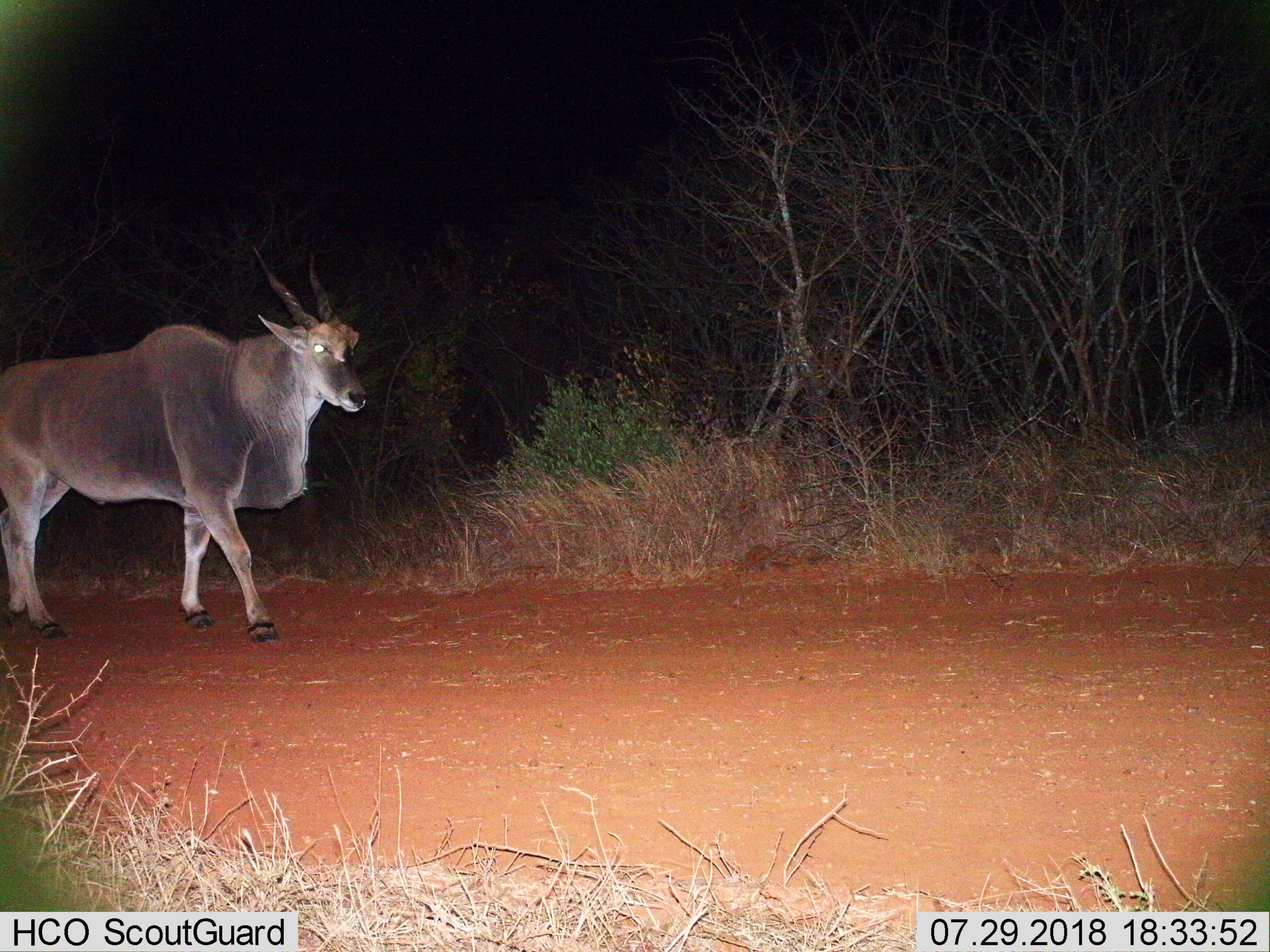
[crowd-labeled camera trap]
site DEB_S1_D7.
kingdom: Animalia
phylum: Chordata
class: Mammalia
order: Artiodactyla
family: Bovidae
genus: Tragelaphus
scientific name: Tragelaphus oryx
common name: eland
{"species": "eland (Tragelaphus oryx)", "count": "1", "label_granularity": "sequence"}